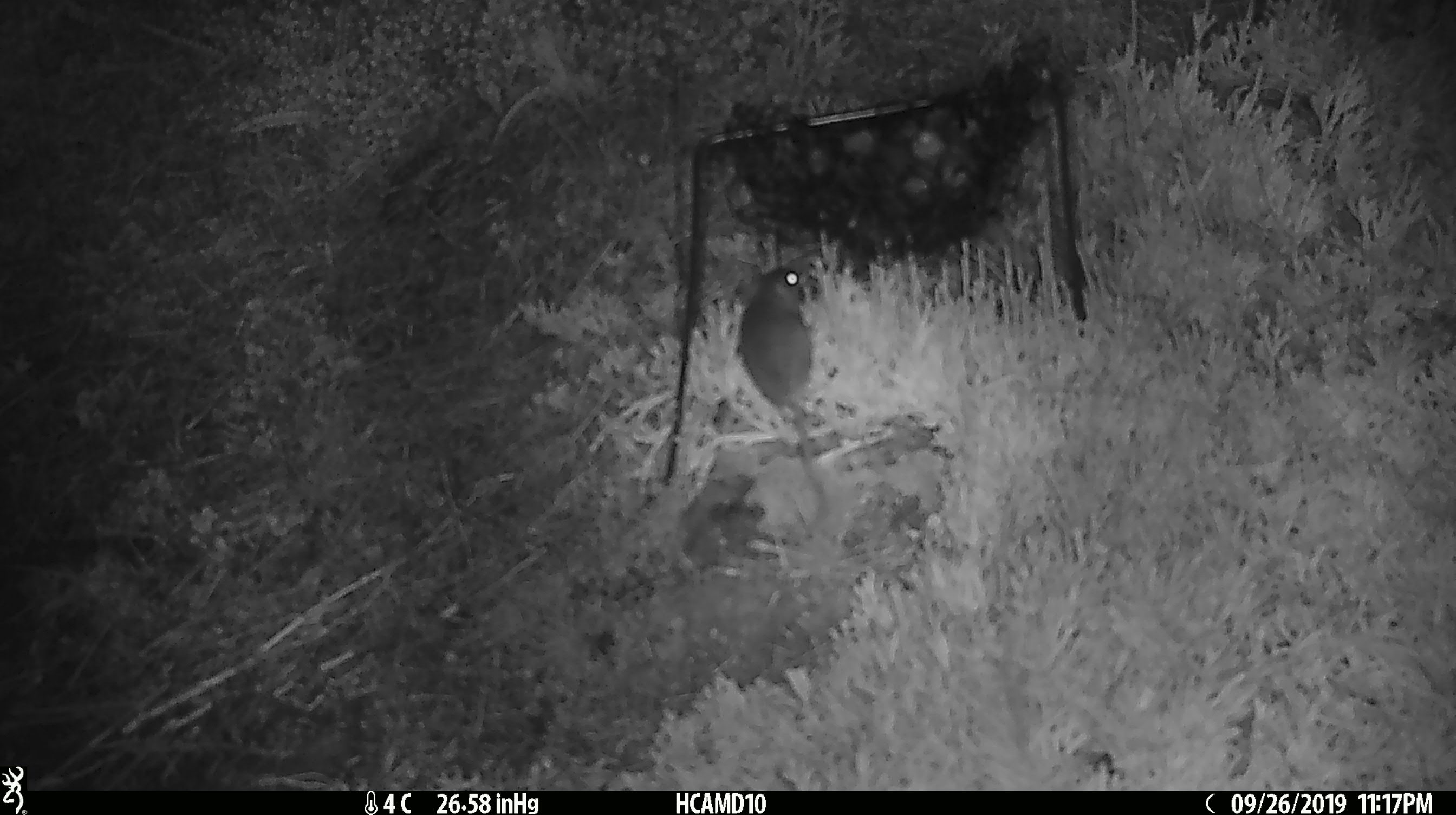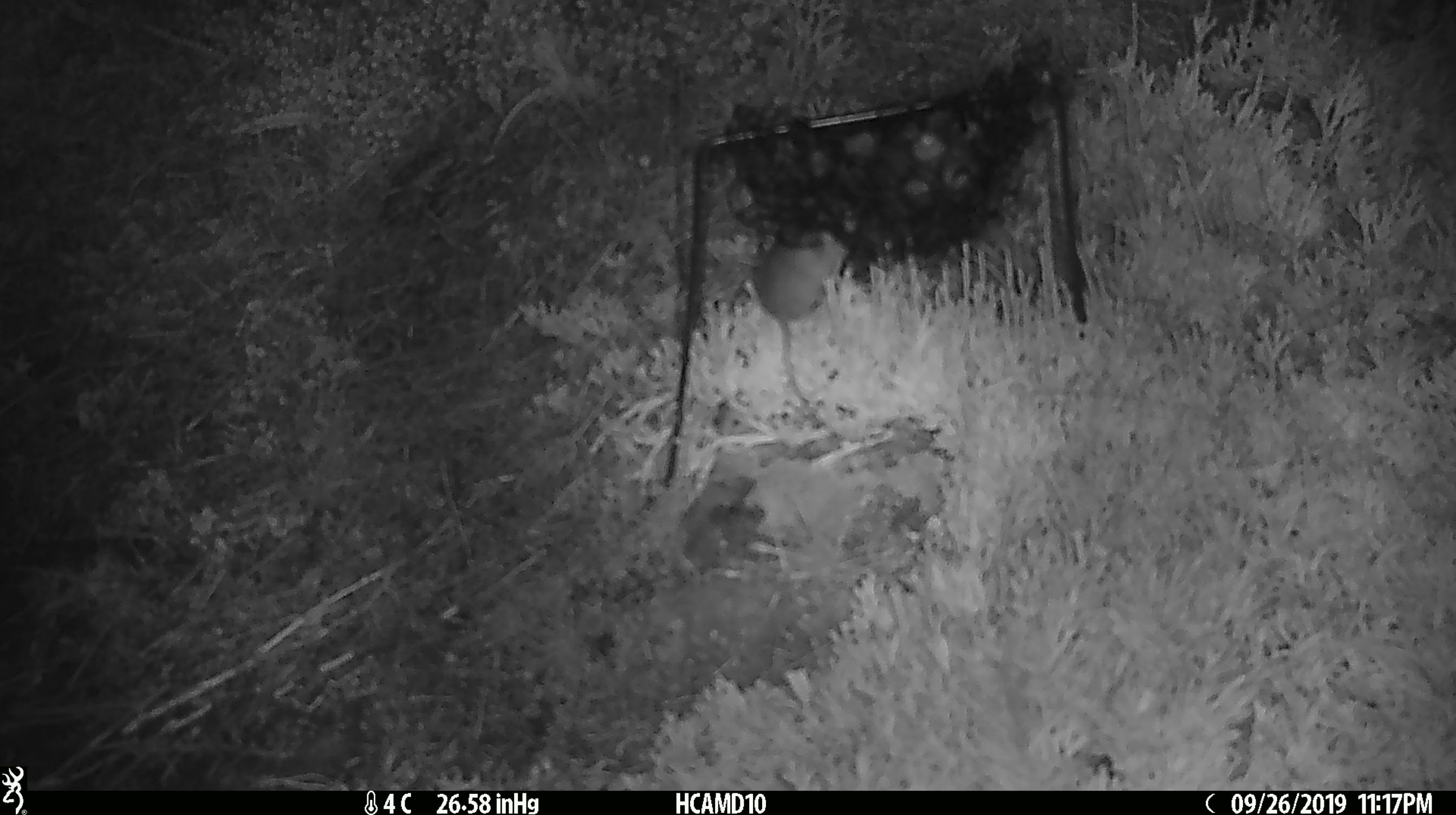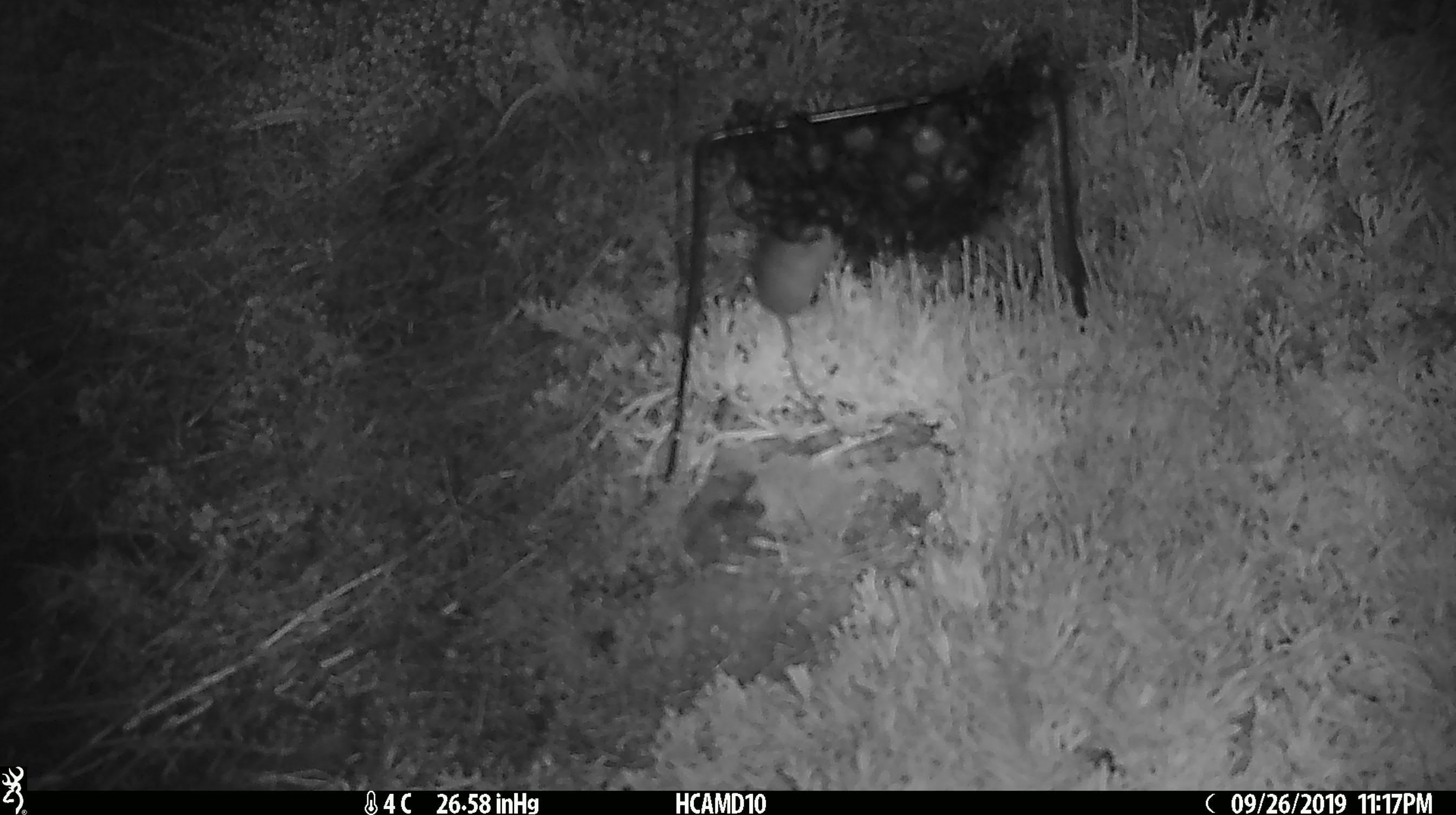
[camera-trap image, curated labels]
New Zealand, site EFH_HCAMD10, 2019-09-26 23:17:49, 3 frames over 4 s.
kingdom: Animalia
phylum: Chordata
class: Mammalia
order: Rodentia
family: Muridae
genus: Mus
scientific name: Mus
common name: mouse